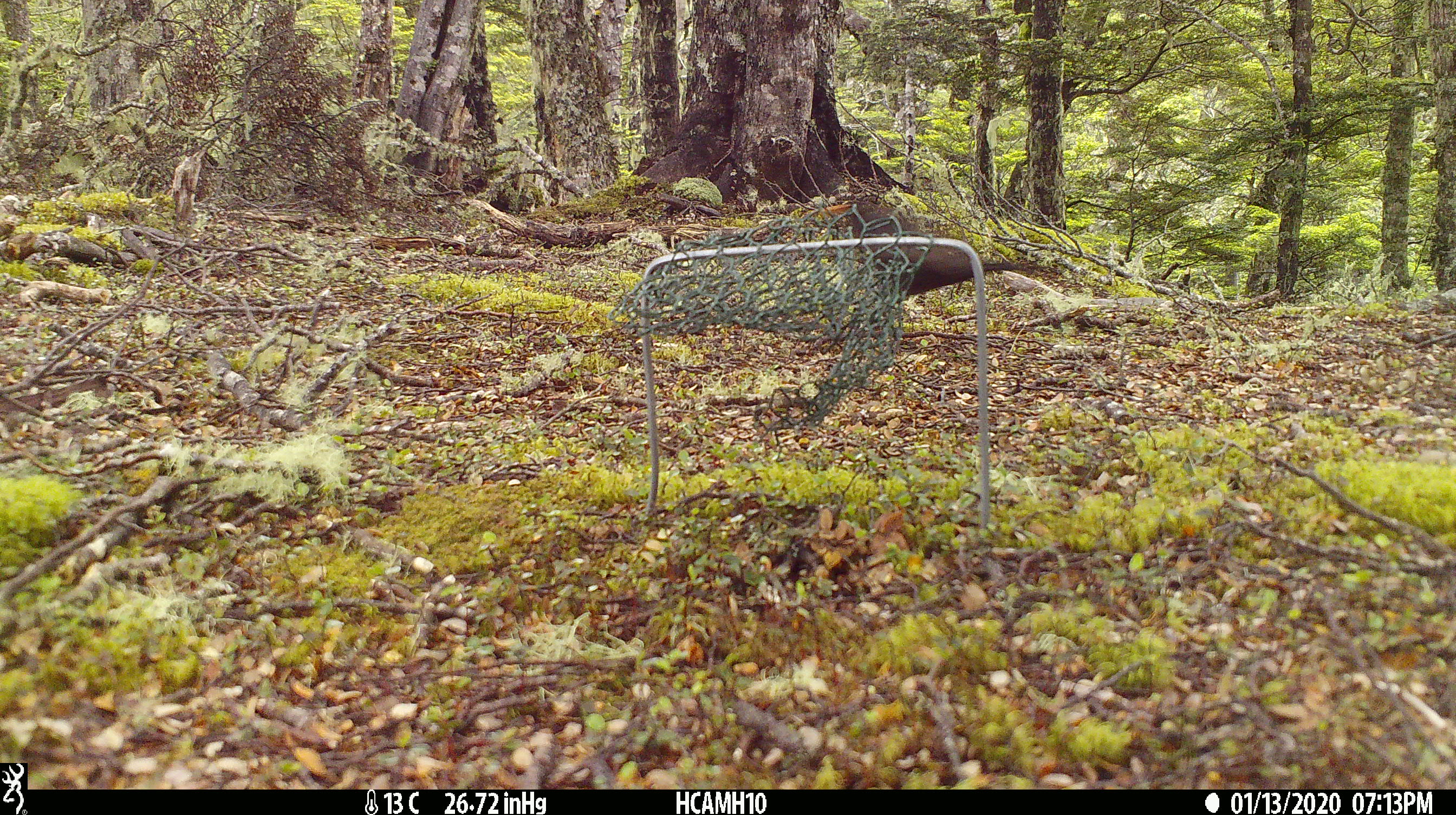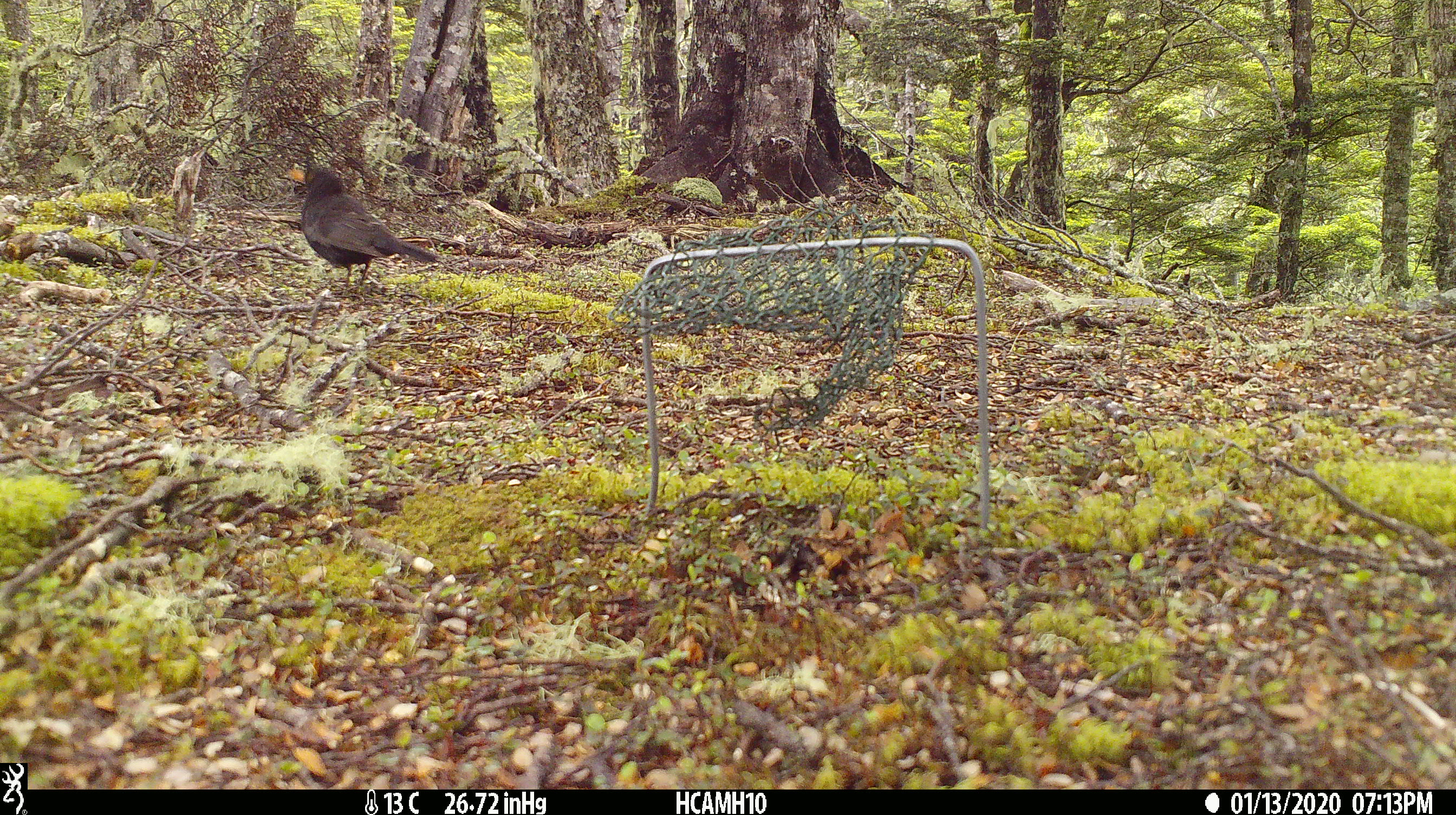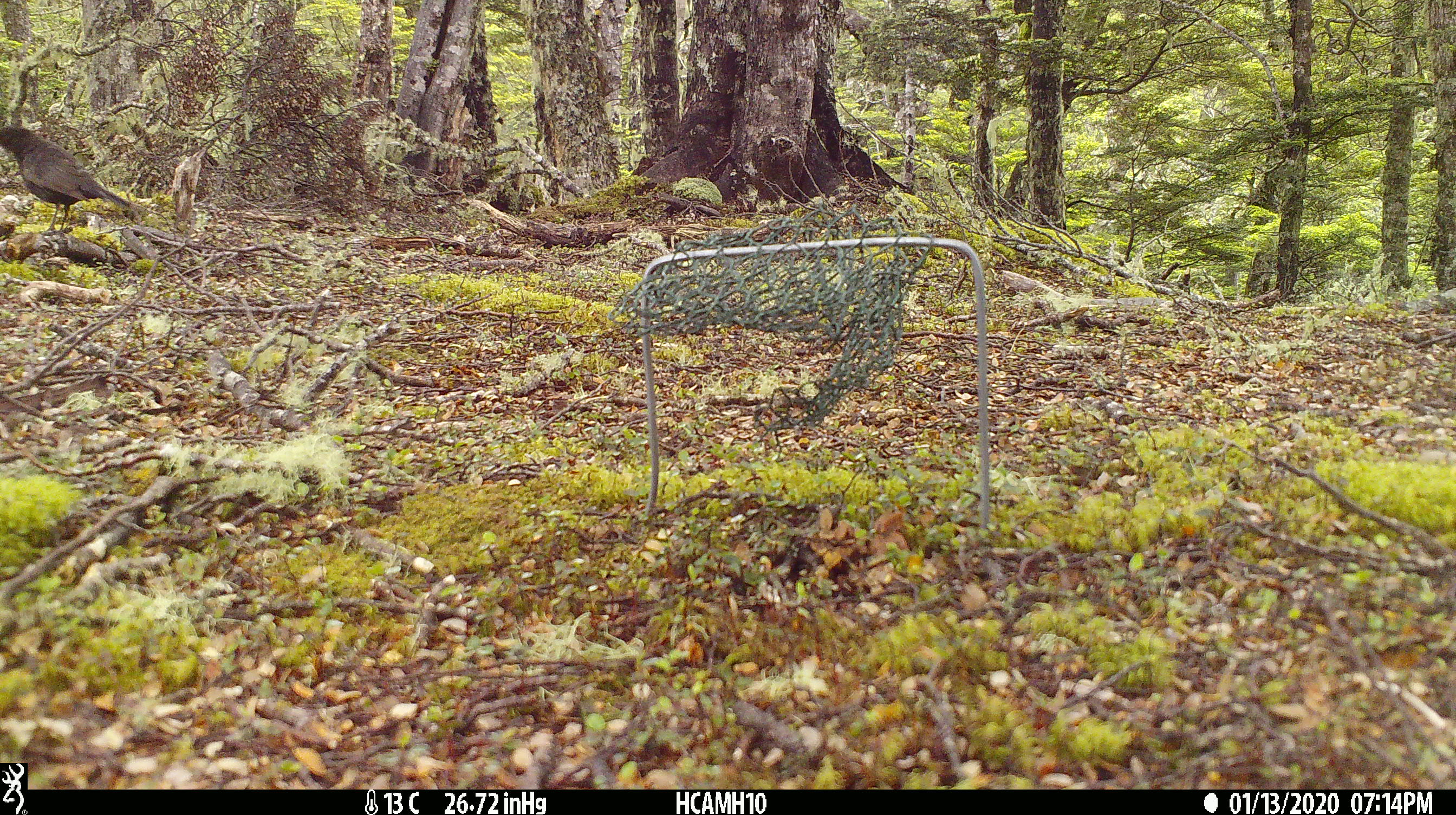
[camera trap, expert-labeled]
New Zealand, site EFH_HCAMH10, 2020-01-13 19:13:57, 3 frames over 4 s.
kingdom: Animalia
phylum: Chordata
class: Aves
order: Passeriformes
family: Turdidae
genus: Turdus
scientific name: Turdus merula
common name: eurasian blackbird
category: blackbird